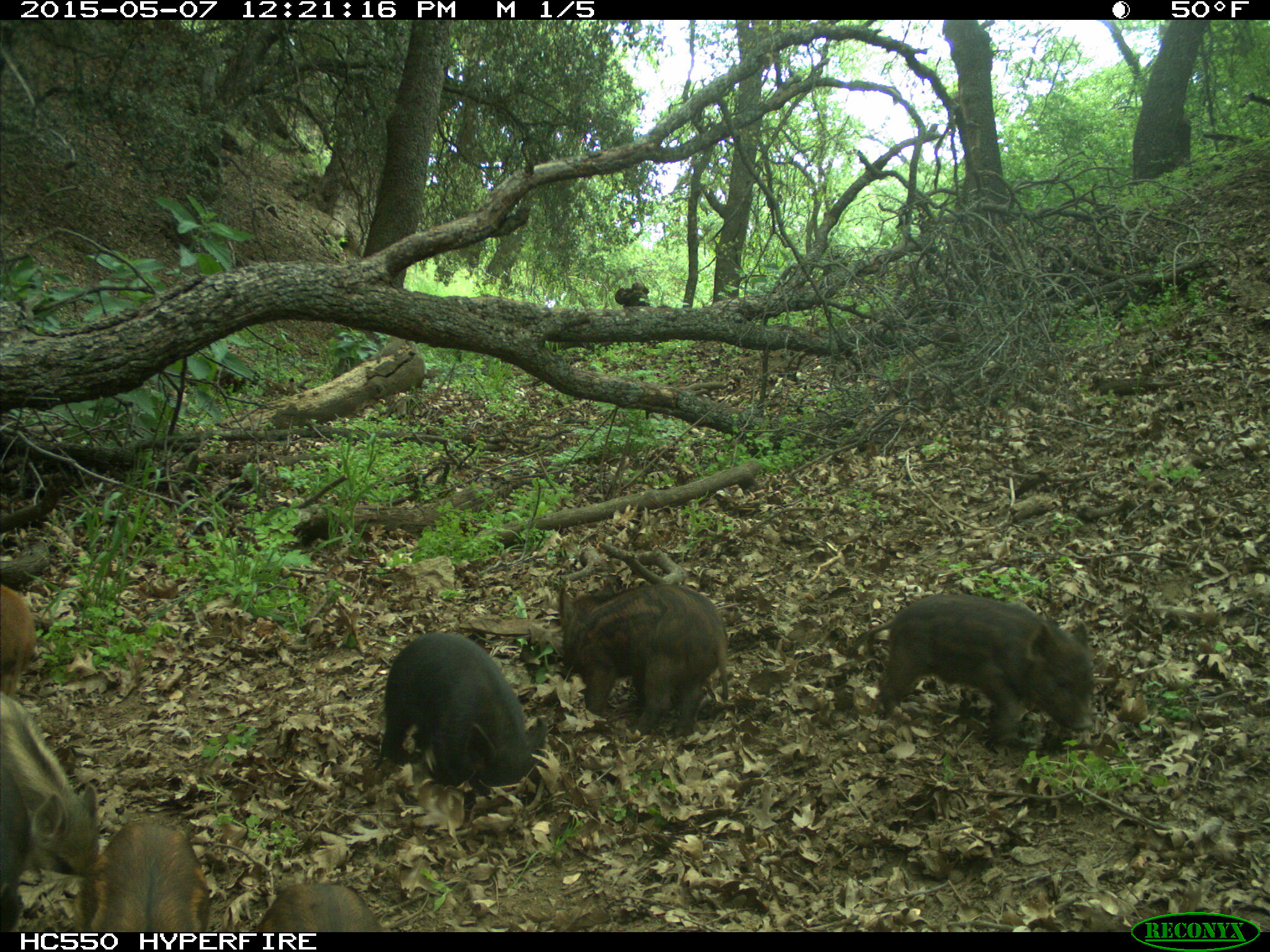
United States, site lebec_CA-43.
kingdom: Animalia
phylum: Chordata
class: Mammalia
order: Artiodactyla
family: Suidae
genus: Sus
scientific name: Sus scrofa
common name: wild boar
Sus scrofa (wild boar).